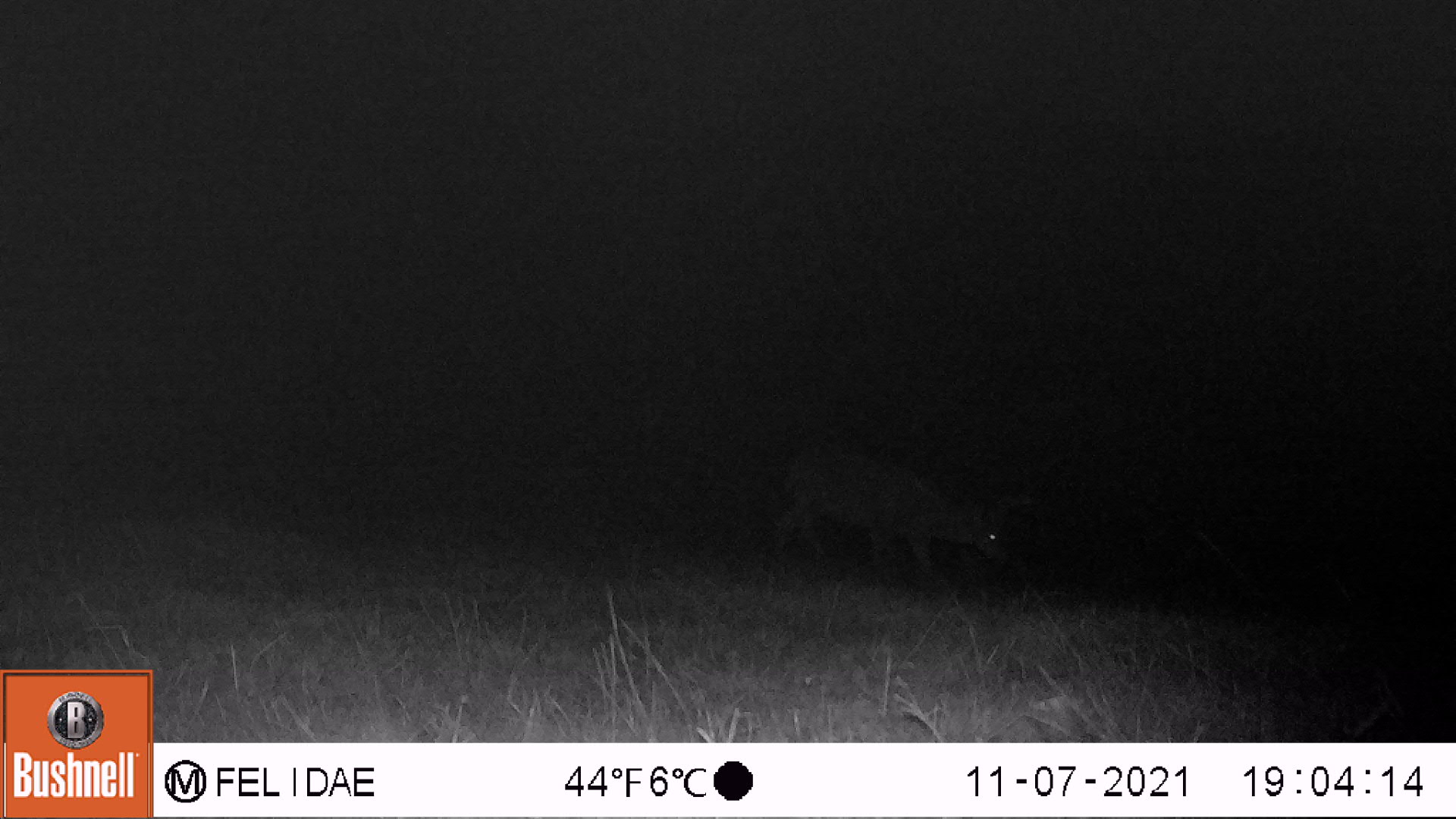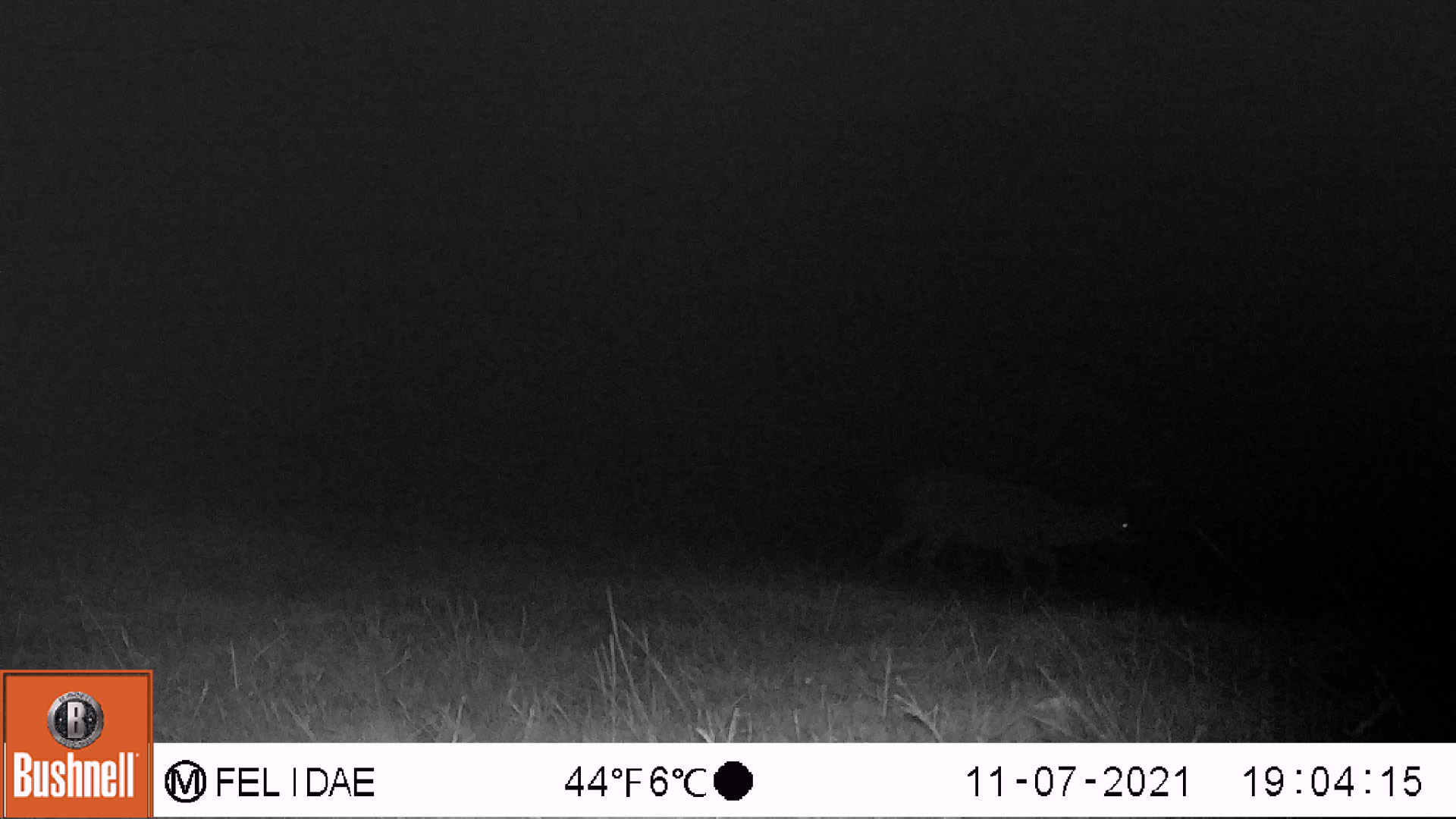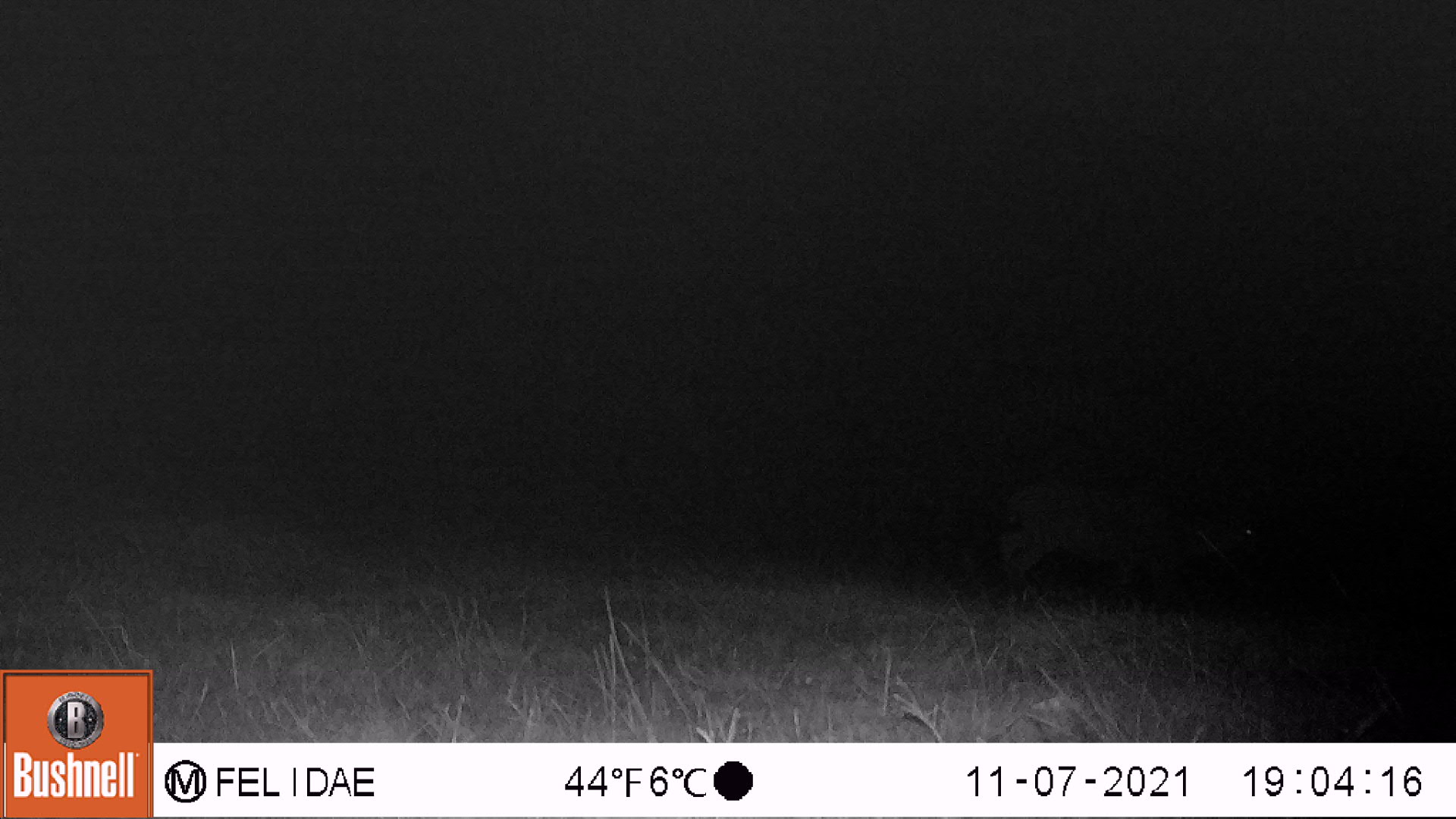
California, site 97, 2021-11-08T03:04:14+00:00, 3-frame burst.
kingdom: Animalia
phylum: Chordata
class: Mammalia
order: Artiodactyla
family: Cervidae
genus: Odocoileus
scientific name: Odocoileus hemionus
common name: mule deer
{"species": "mule deer (Odocoileus hemionus)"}